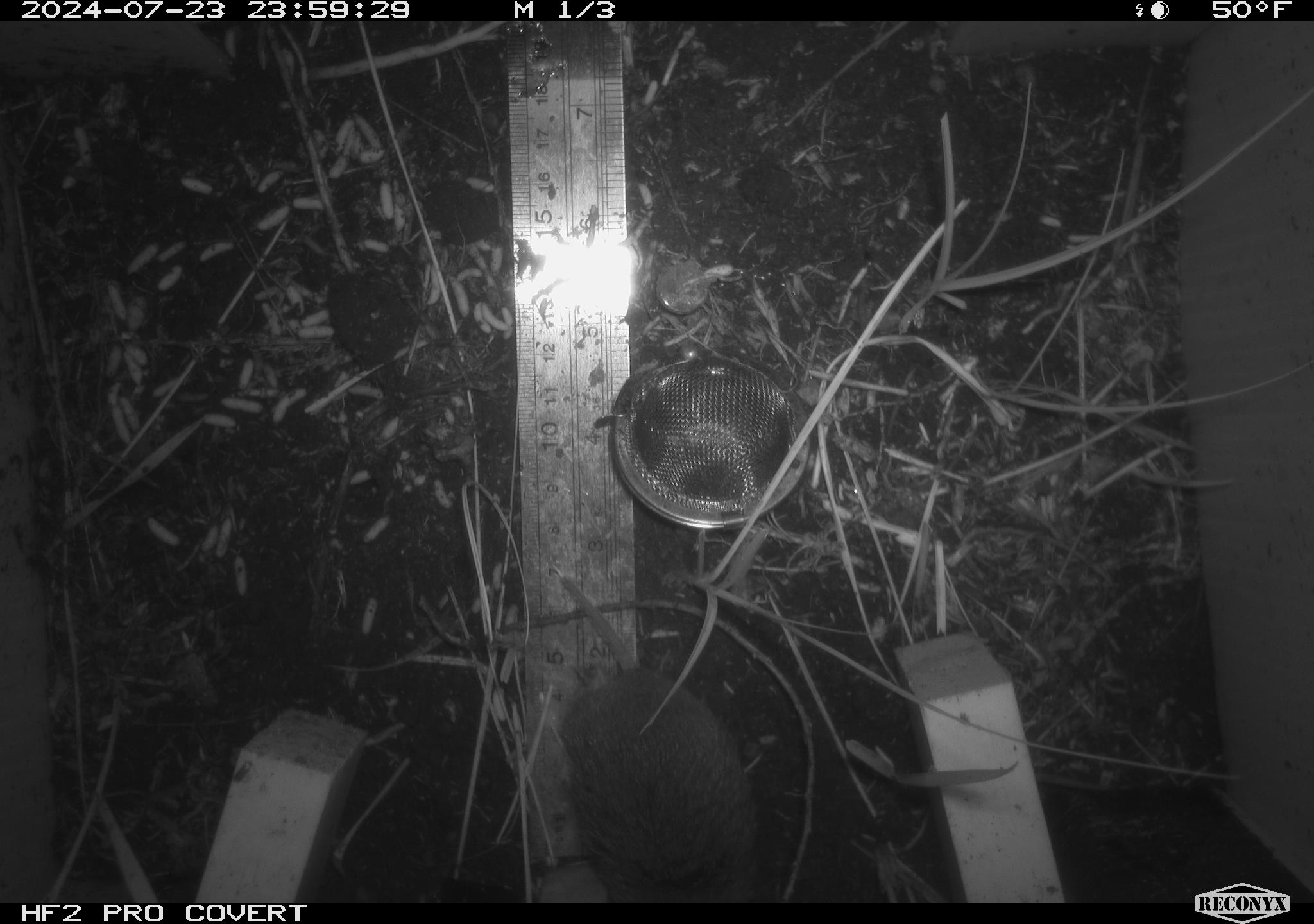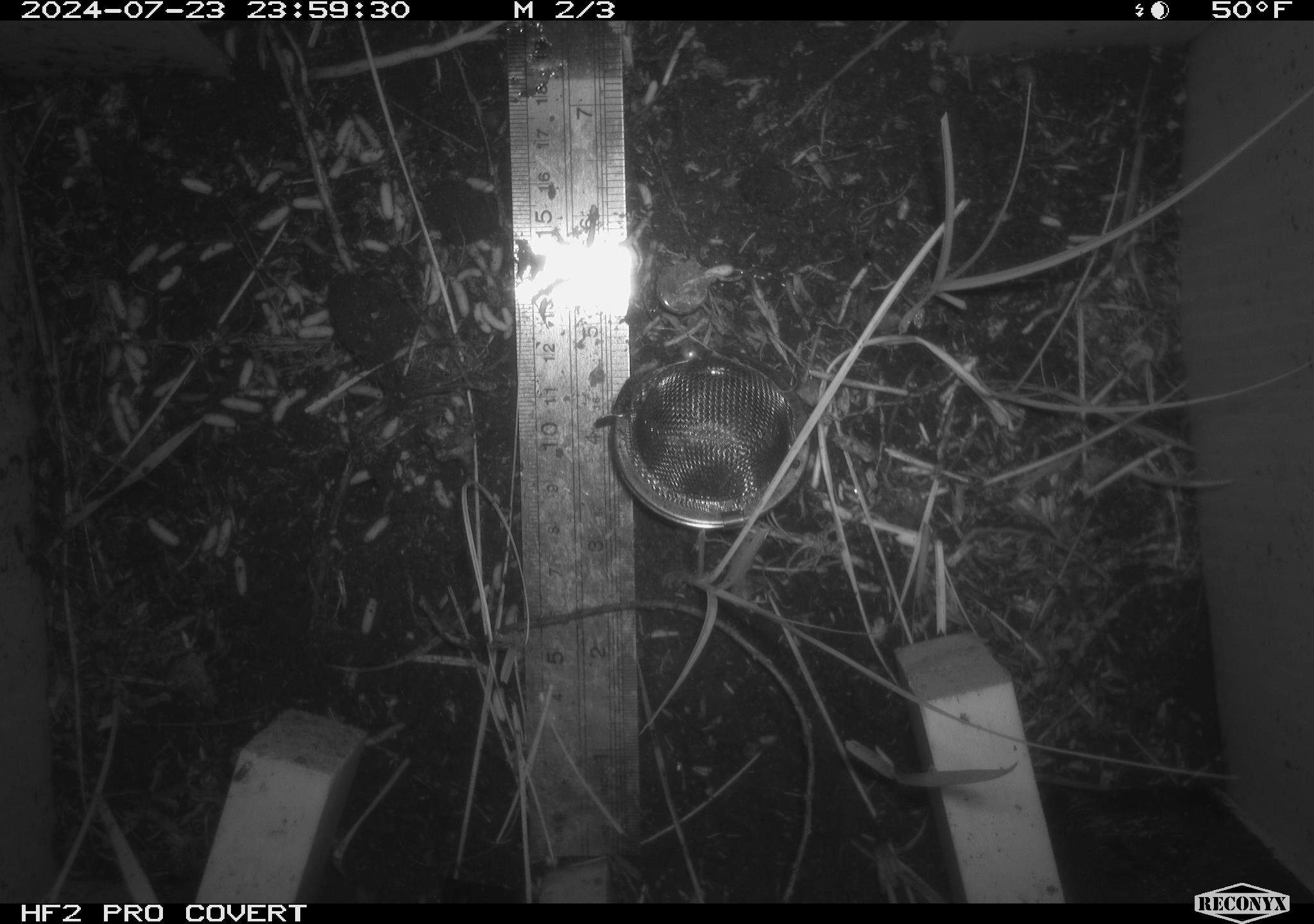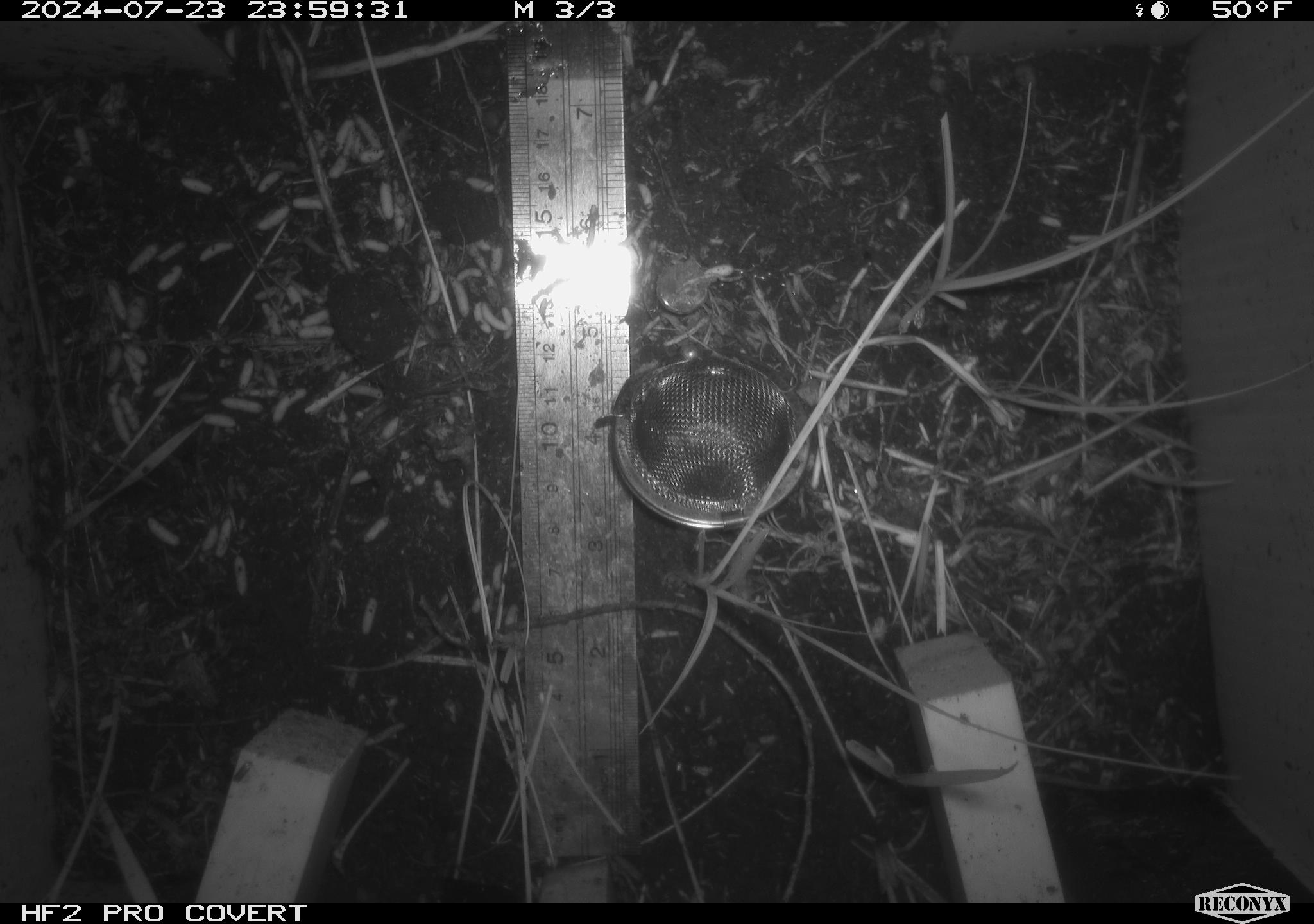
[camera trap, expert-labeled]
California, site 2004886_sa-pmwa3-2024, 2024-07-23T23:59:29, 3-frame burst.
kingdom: Animalia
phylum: Chordata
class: Mammalia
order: Rodentia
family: Cricetidae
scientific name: Arvicolinae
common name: voles, lemmings, and muskrats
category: arvicolinae subfamily